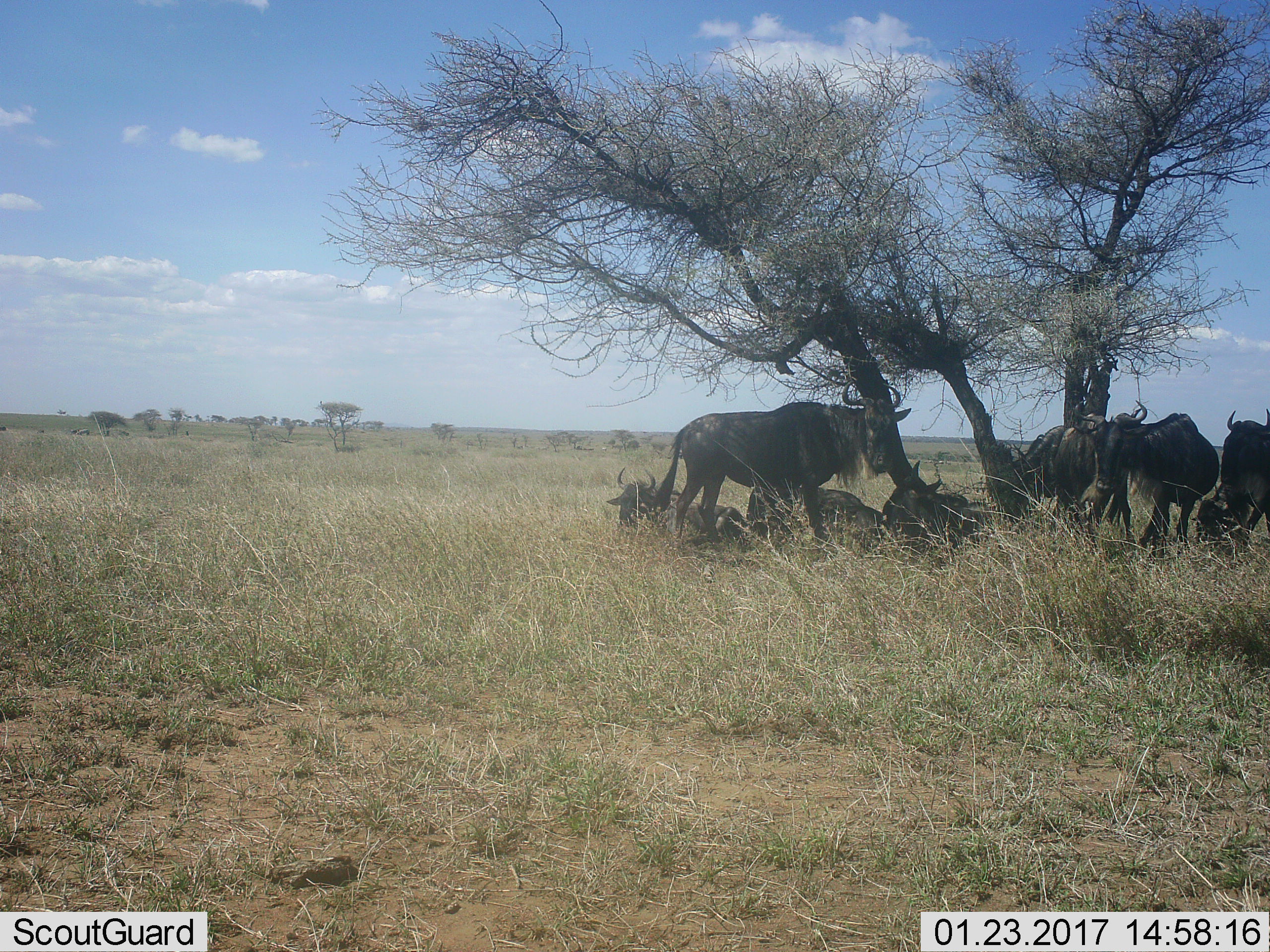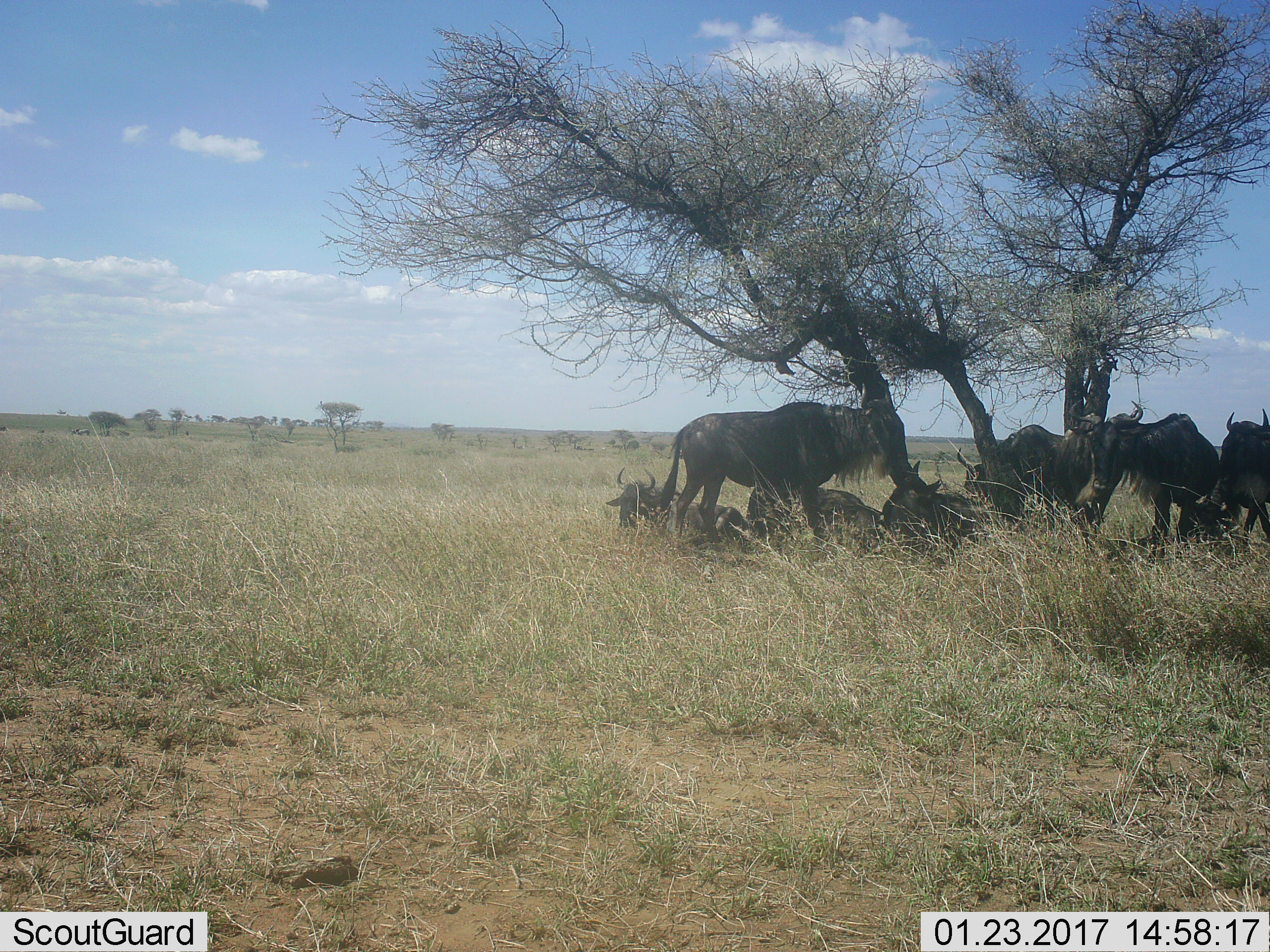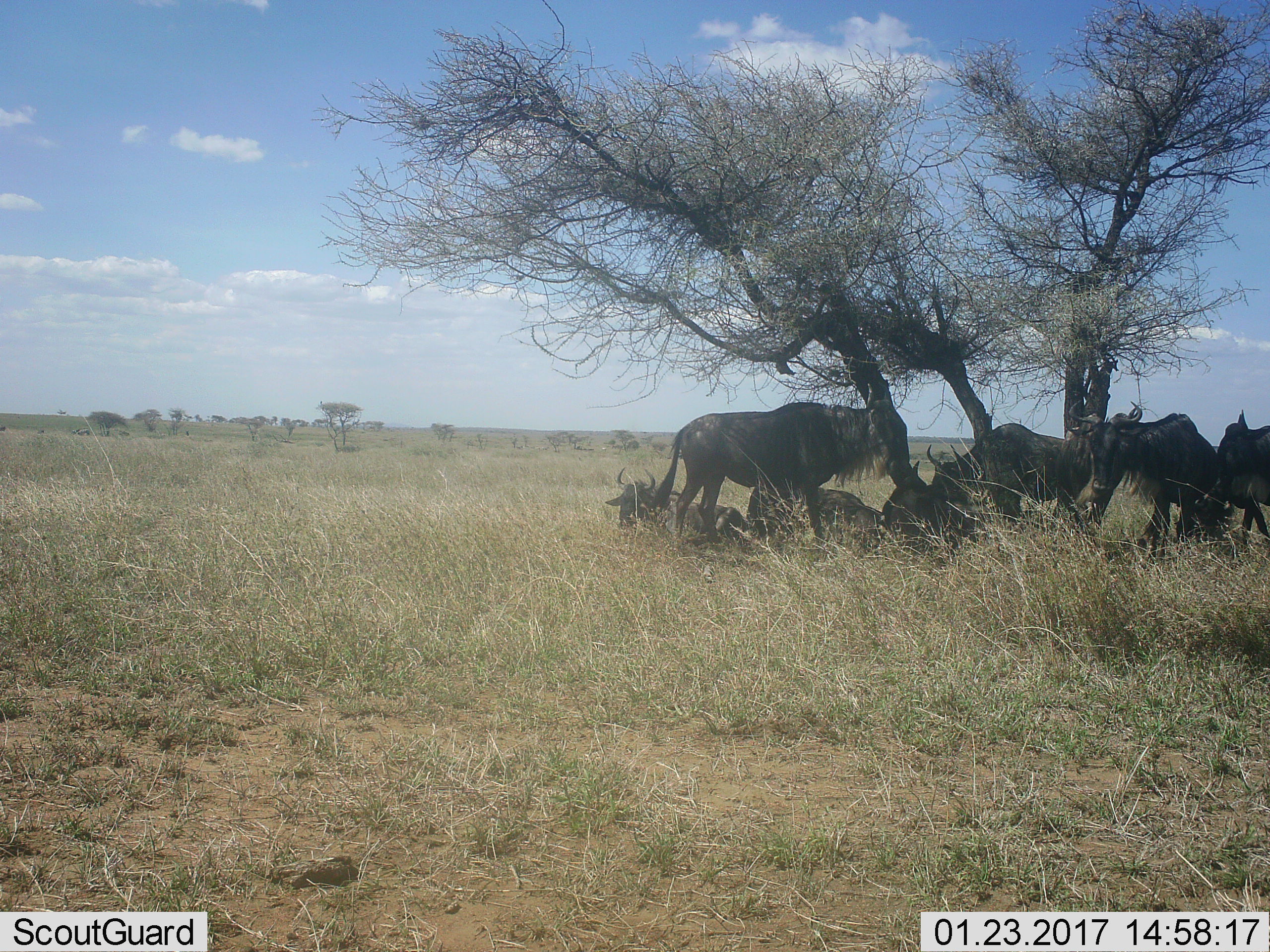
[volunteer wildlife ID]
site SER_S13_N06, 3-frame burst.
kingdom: Animalia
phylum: Chordata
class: Mammalia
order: Artiodactyla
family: Bovidae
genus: Connochaetes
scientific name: Connochaetes taurinus taurinus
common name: blue wildebeest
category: wildebeestblue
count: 7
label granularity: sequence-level